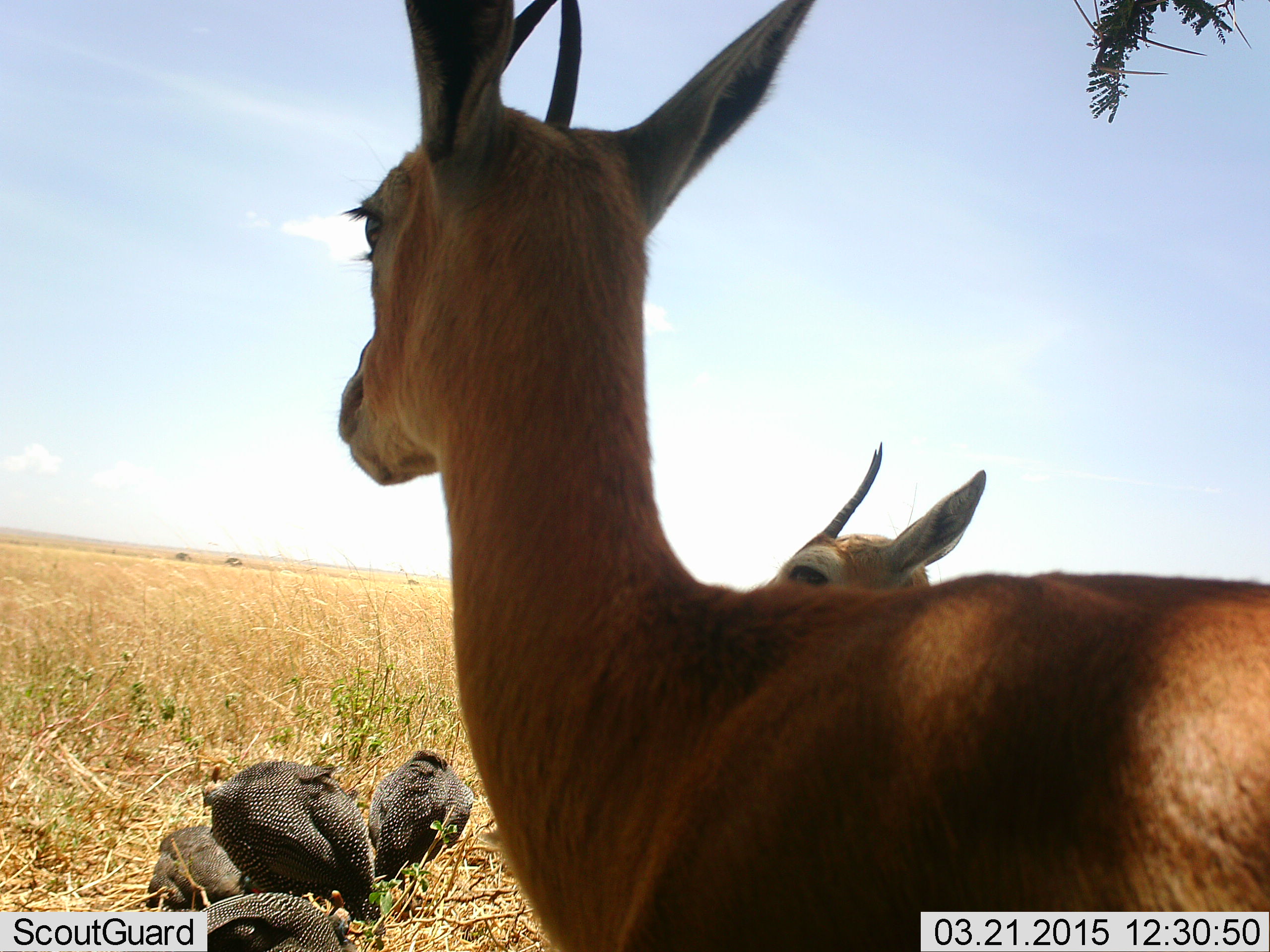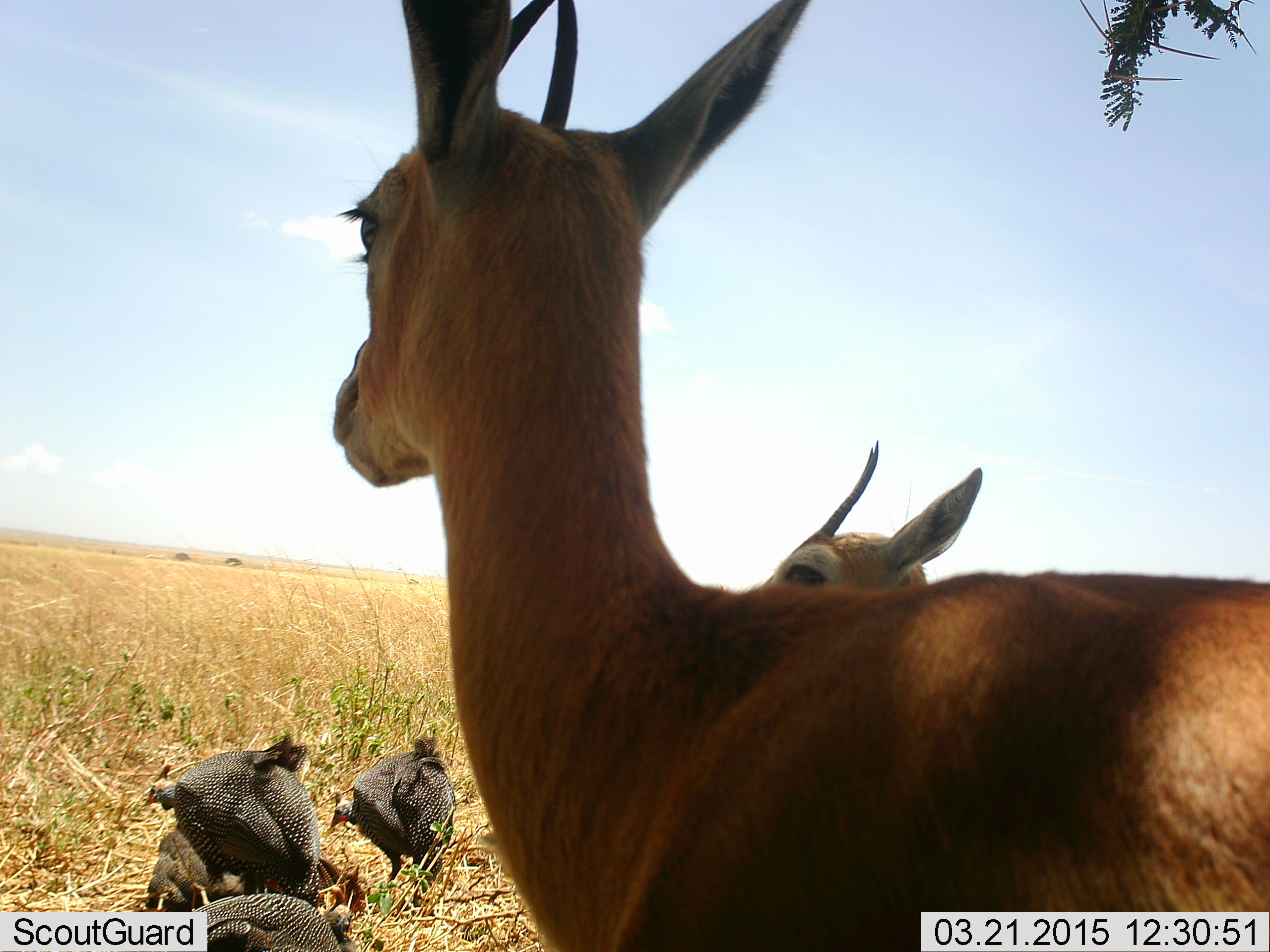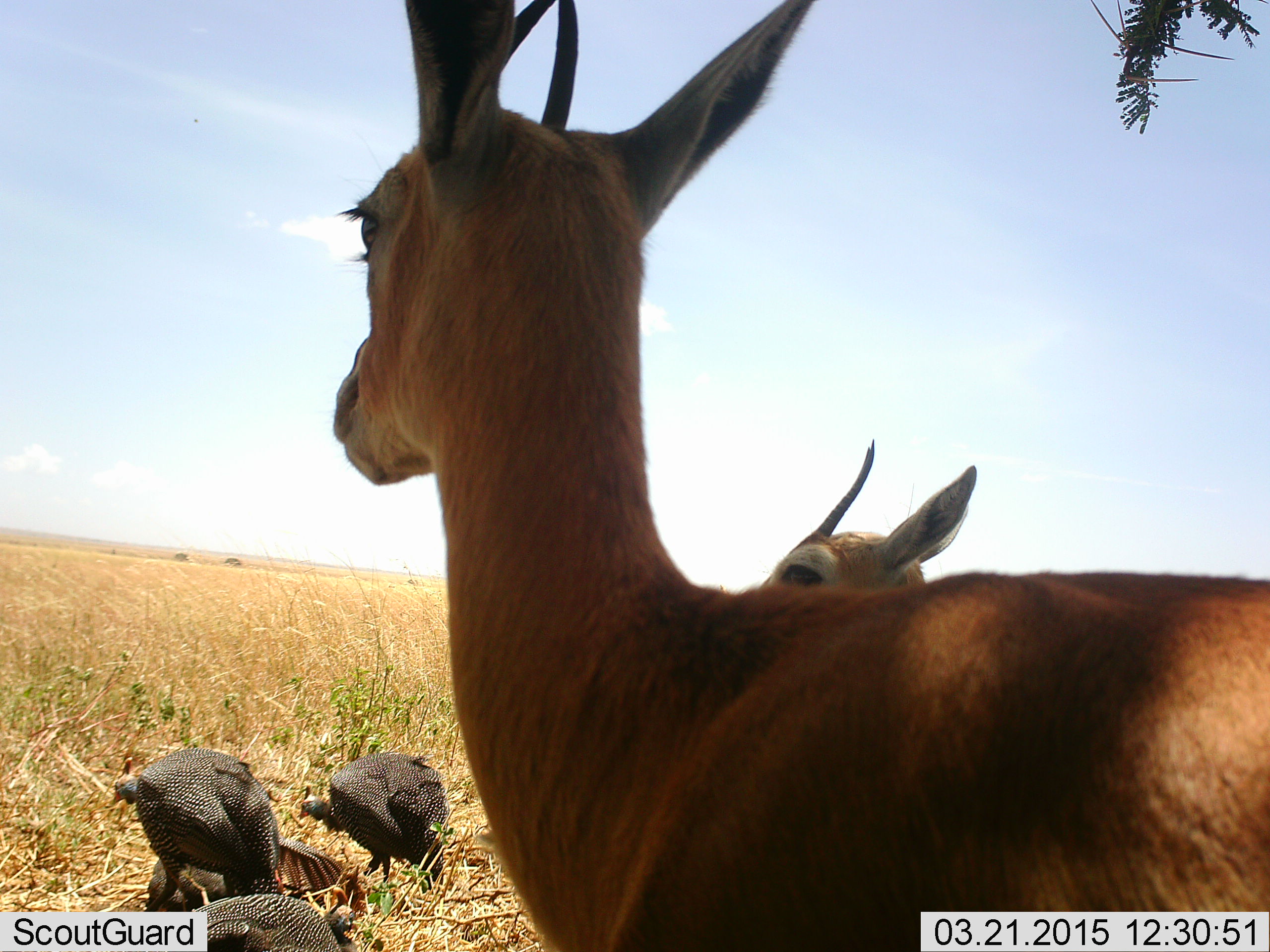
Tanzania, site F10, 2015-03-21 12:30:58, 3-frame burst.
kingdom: Animalia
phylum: Chordata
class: Mammalia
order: Artiodactyla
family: Bovidae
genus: Eudorcas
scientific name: Eudorcas thomsonii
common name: thomson's gazelle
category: gazellethomsons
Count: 2.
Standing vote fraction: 100%.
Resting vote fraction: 0%.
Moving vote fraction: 0%.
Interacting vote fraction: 0%.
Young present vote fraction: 0%.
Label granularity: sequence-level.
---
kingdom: Animalia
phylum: Chordata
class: Aves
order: Galliformes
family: Numididae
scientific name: Numididae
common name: guinea fowl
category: guineafowl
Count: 3.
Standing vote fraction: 59%.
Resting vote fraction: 29%.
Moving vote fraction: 53%.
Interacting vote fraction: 12%.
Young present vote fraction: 12%.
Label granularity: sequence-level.